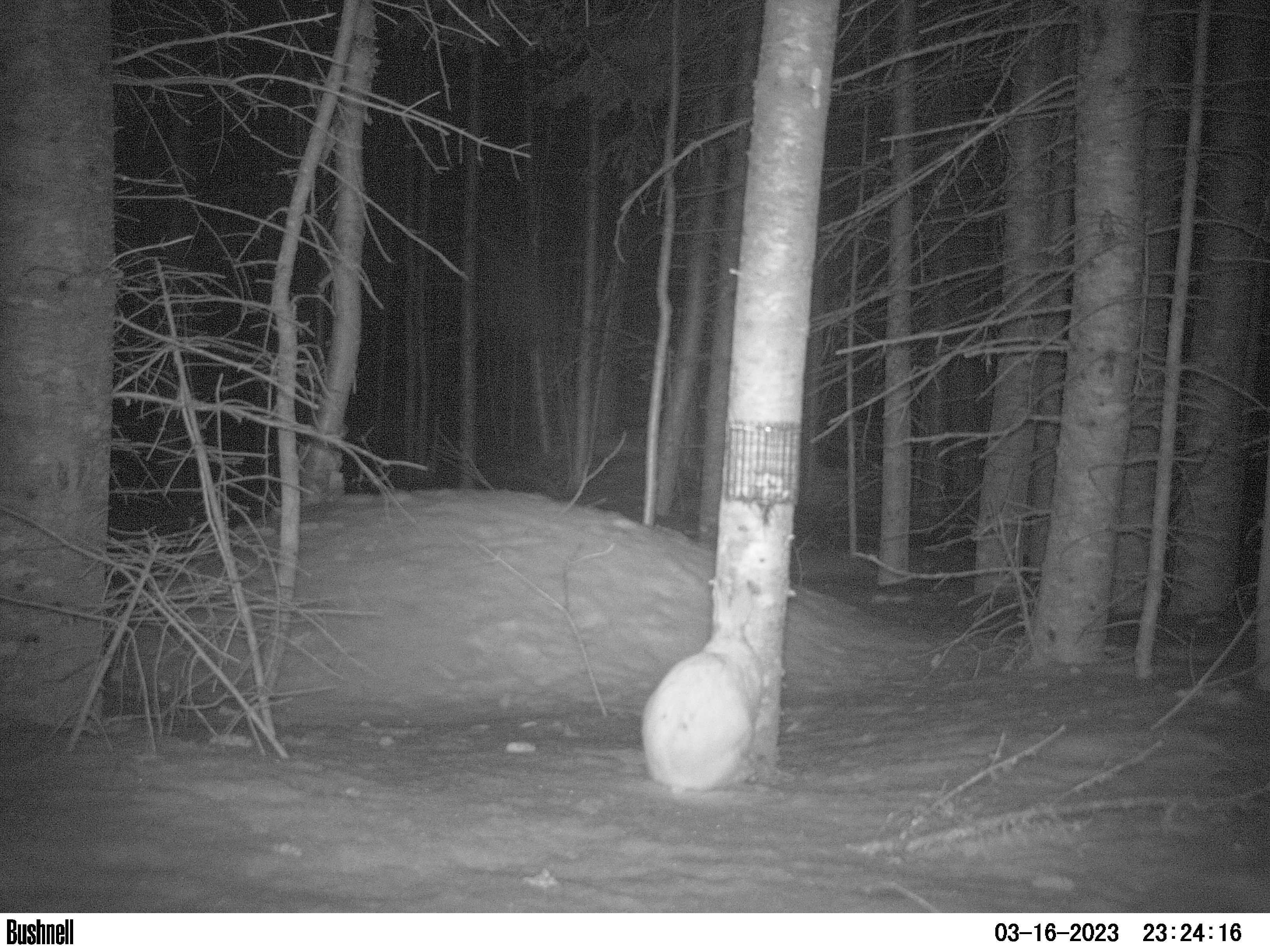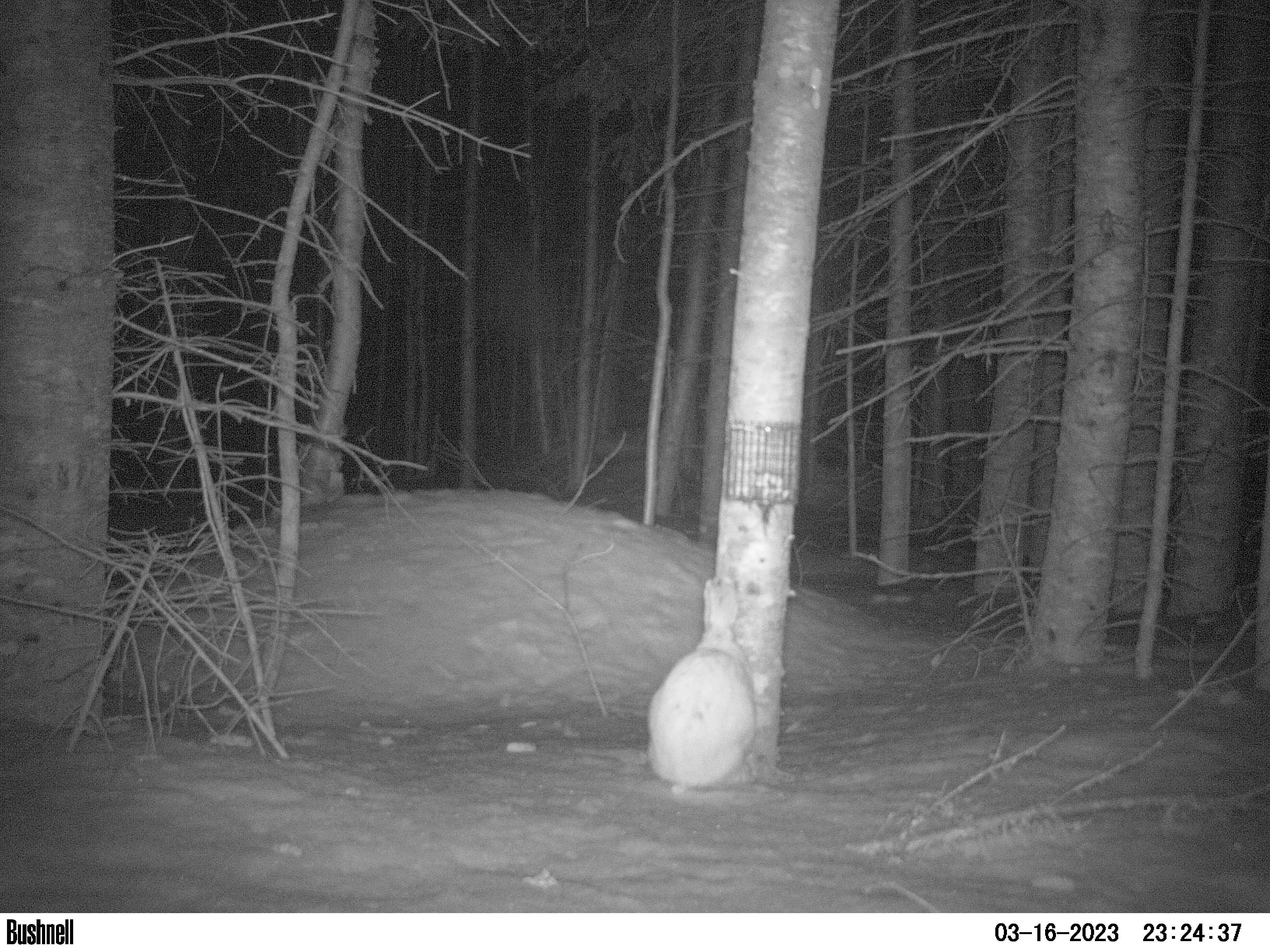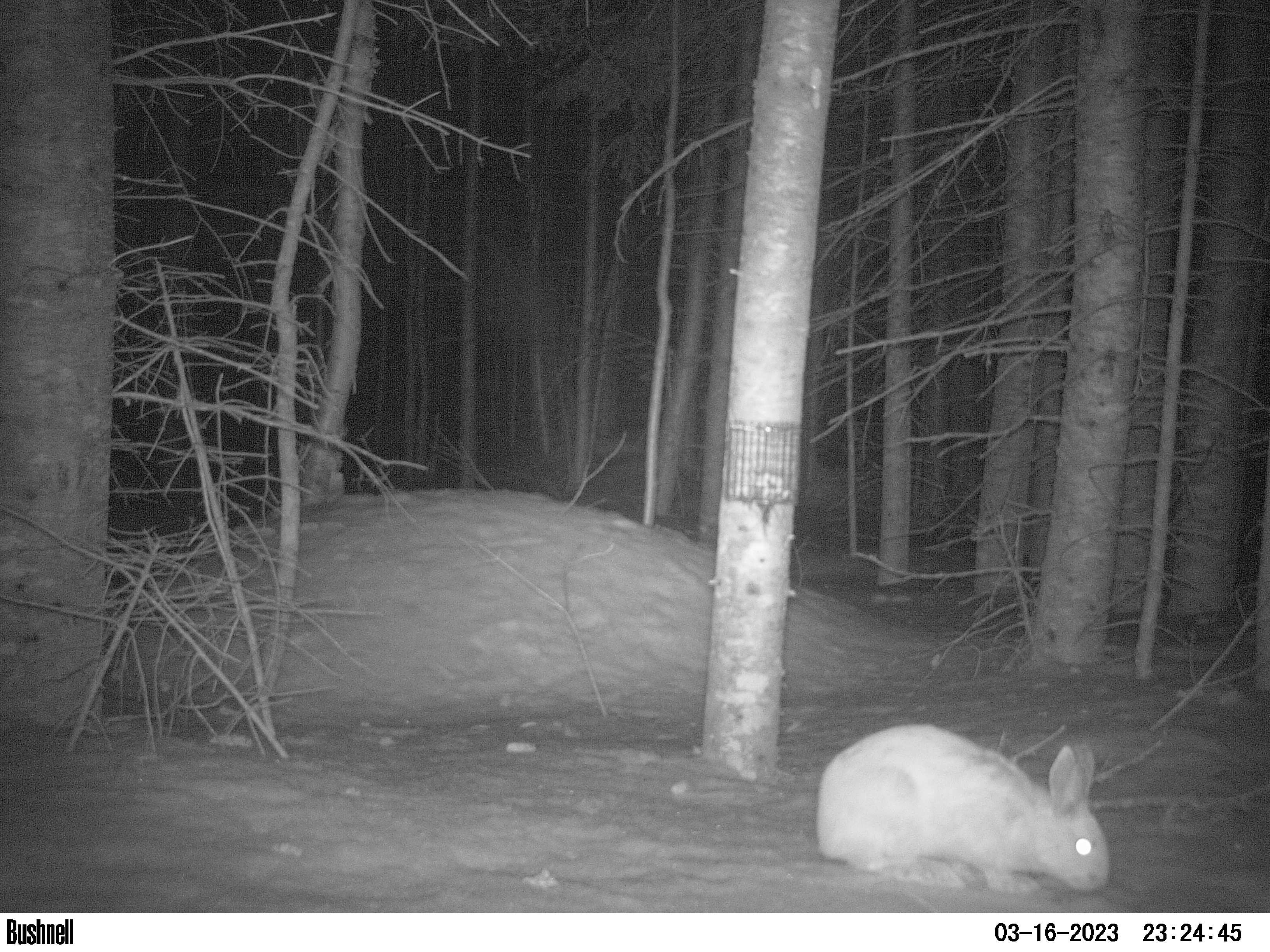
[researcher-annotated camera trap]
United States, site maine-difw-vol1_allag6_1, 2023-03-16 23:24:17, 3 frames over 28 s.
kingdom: Animalia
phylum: Chordata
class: Mammalia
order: Lagomorpha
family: Leporidae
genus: Lepus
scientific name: Lepus americanus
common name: snowshoe hare